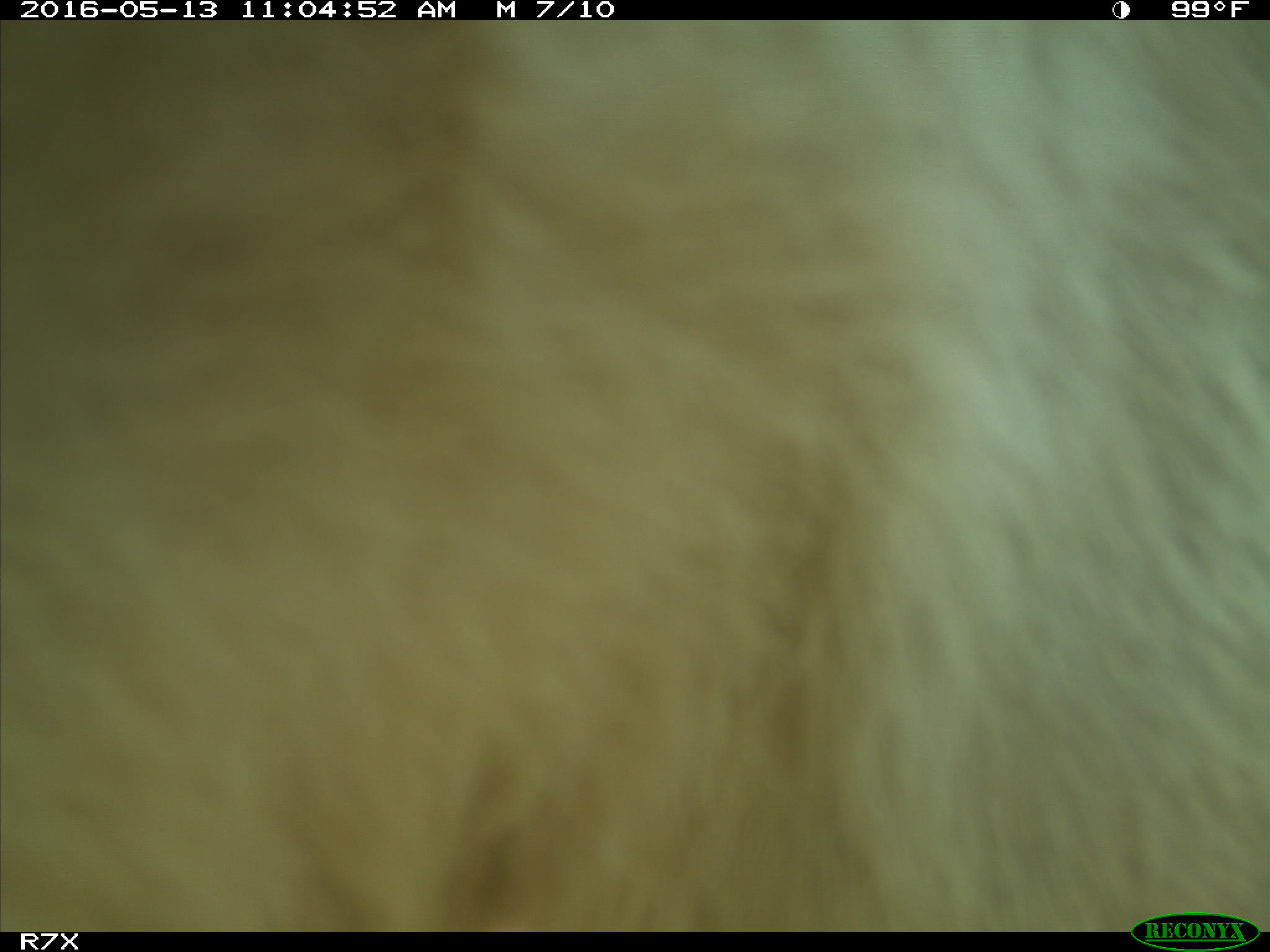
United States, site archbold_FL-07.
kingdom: Animalia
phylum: Chordata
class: Mammalia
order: Artiodactyla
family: Bovidae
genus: Bos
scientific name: Bos taurus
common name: domestic cow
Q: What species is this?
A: Bos taurus (domestic cow).